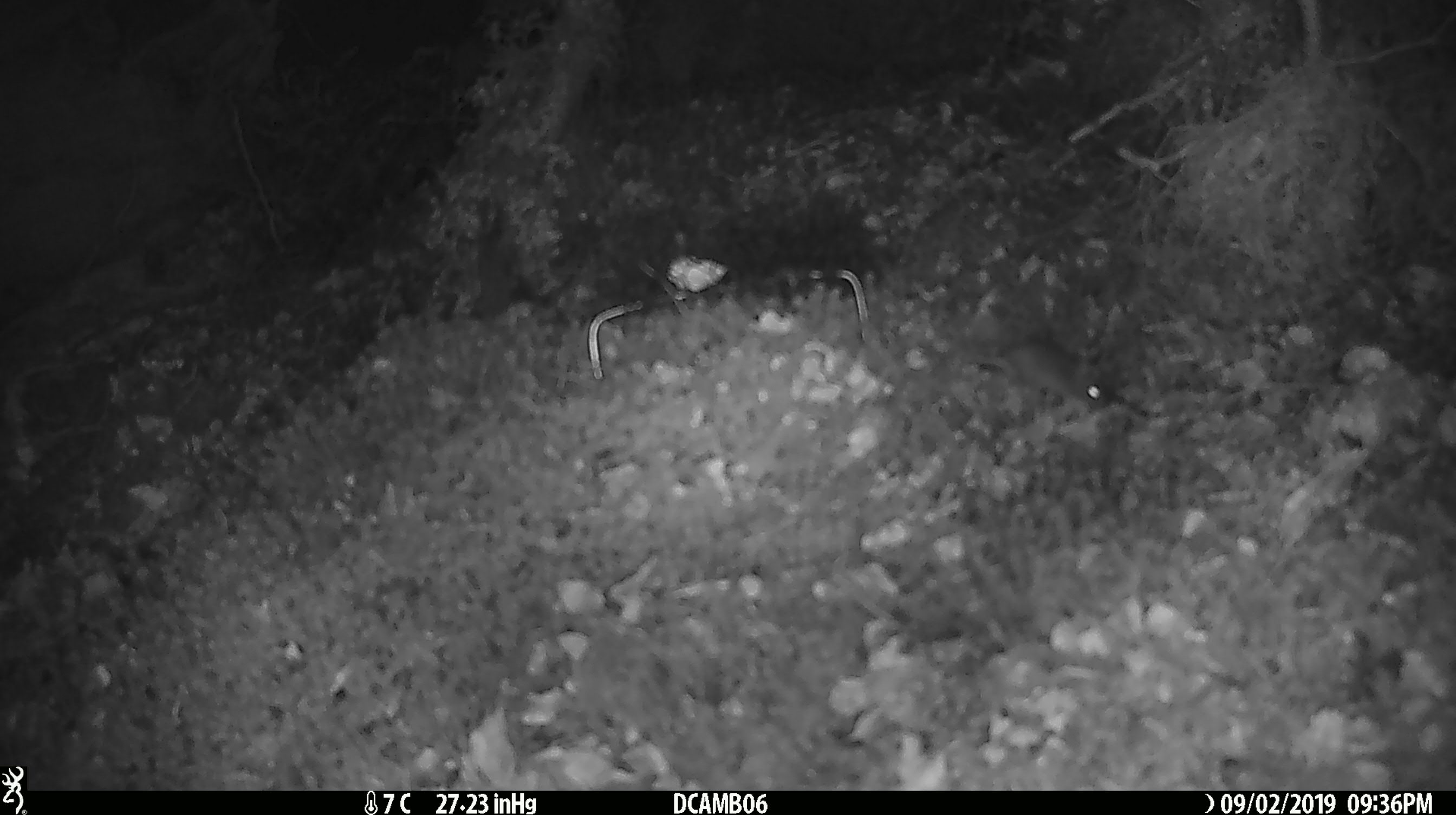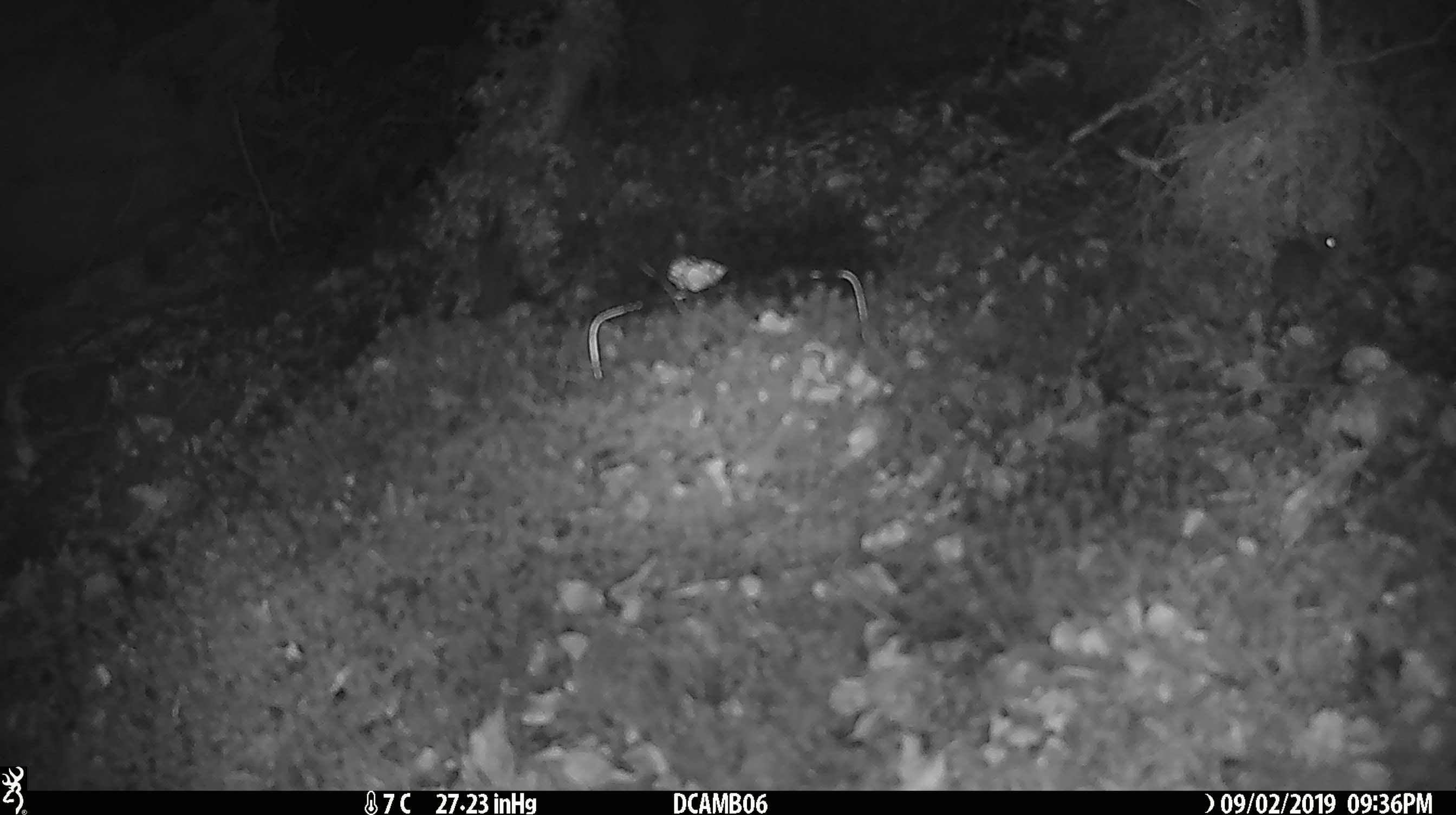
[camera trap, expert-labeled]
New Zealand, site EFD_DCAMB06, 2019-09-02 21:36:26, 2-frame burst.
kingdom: Animalia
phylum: Chordata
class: Mammalia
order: Rodentia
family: Muridae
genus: Mus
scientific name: Mus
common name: mouse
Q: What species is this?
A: Mouse (Mus).